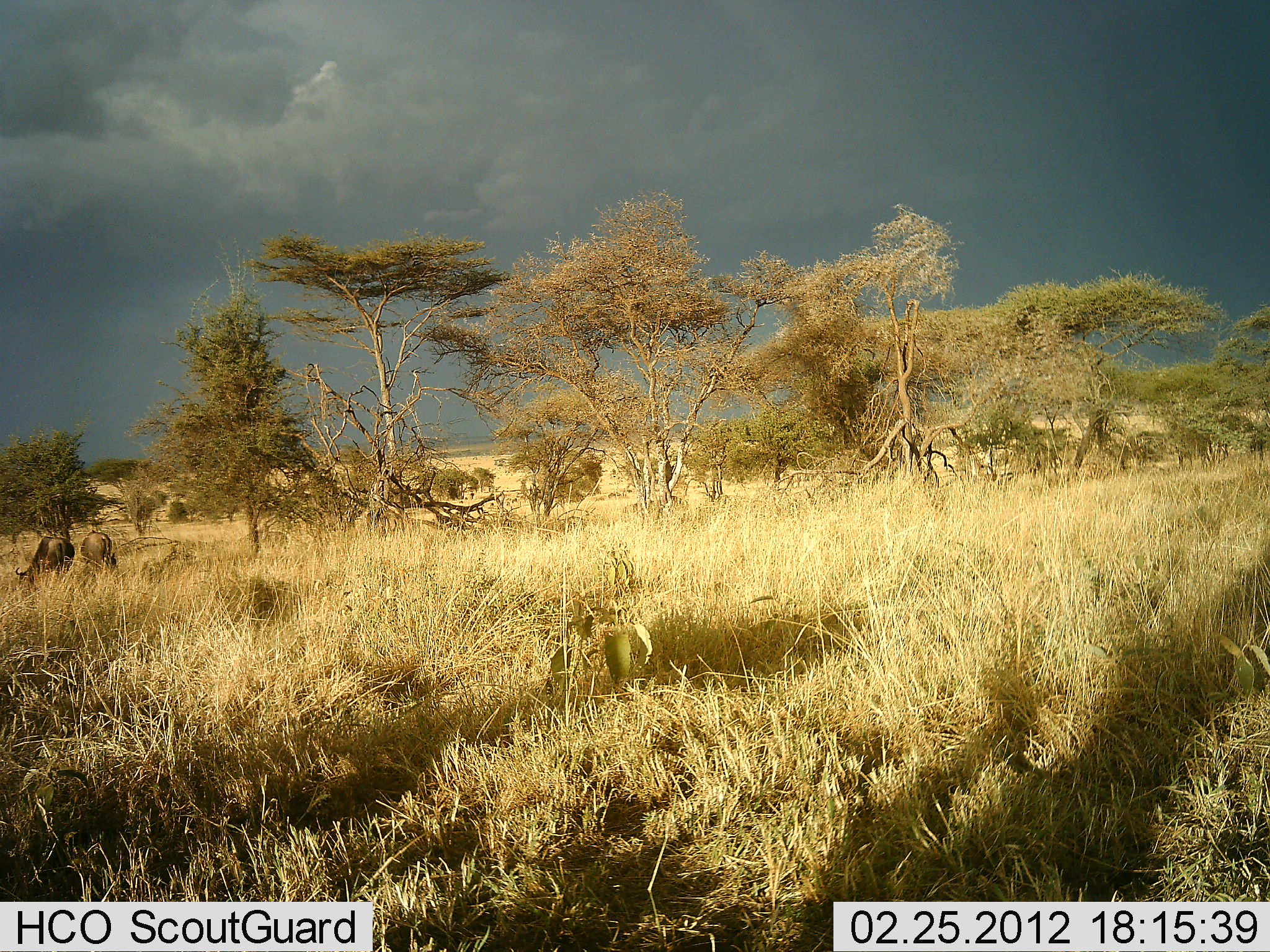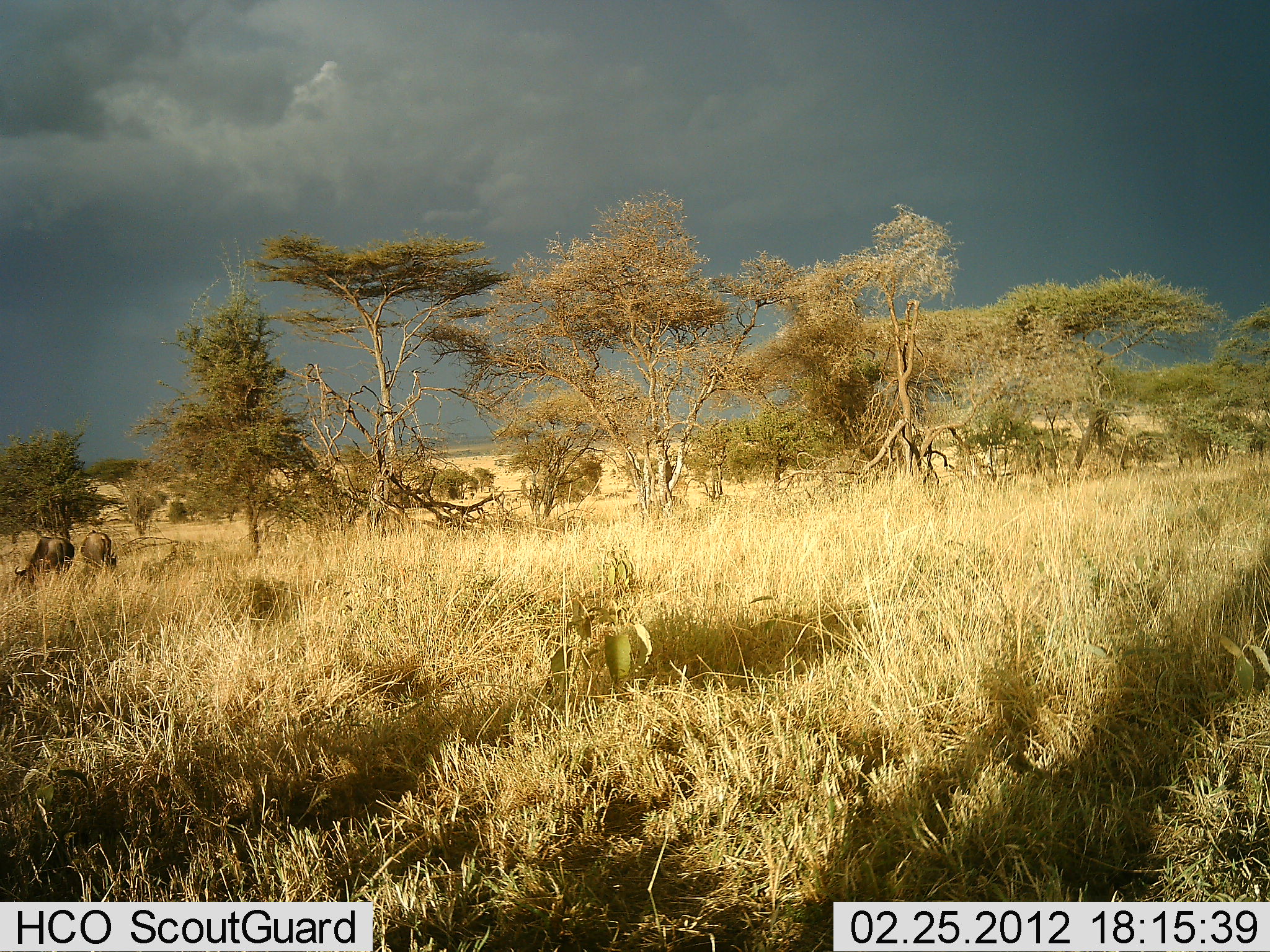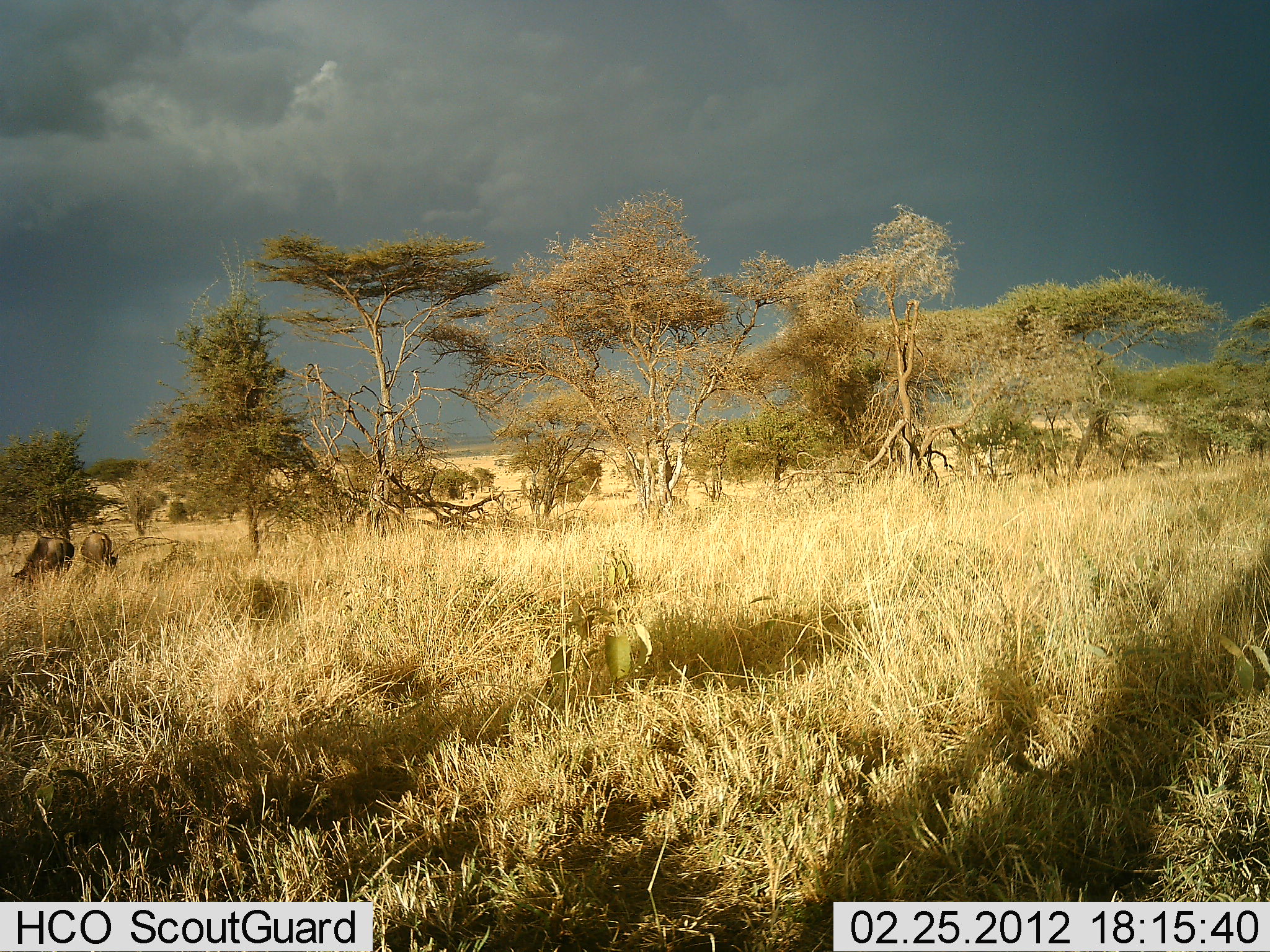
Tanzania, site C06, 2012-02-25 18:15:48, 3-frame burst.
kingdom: Animalia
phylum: Chordata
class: Mammalia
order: Artiodactyla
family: Bovidae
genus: Connochaetes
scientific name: Connochaetes taurinus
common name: blue wildebeest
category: wildebeest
Wildebeest (blue wildebeest) (Connochaetes taurinus), count 2. Behavior (volunteer vote fractions): standing 23%, resting 0%, moving 0%, interacting 0%. Young present (vote fraction): 0%. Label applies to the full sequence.